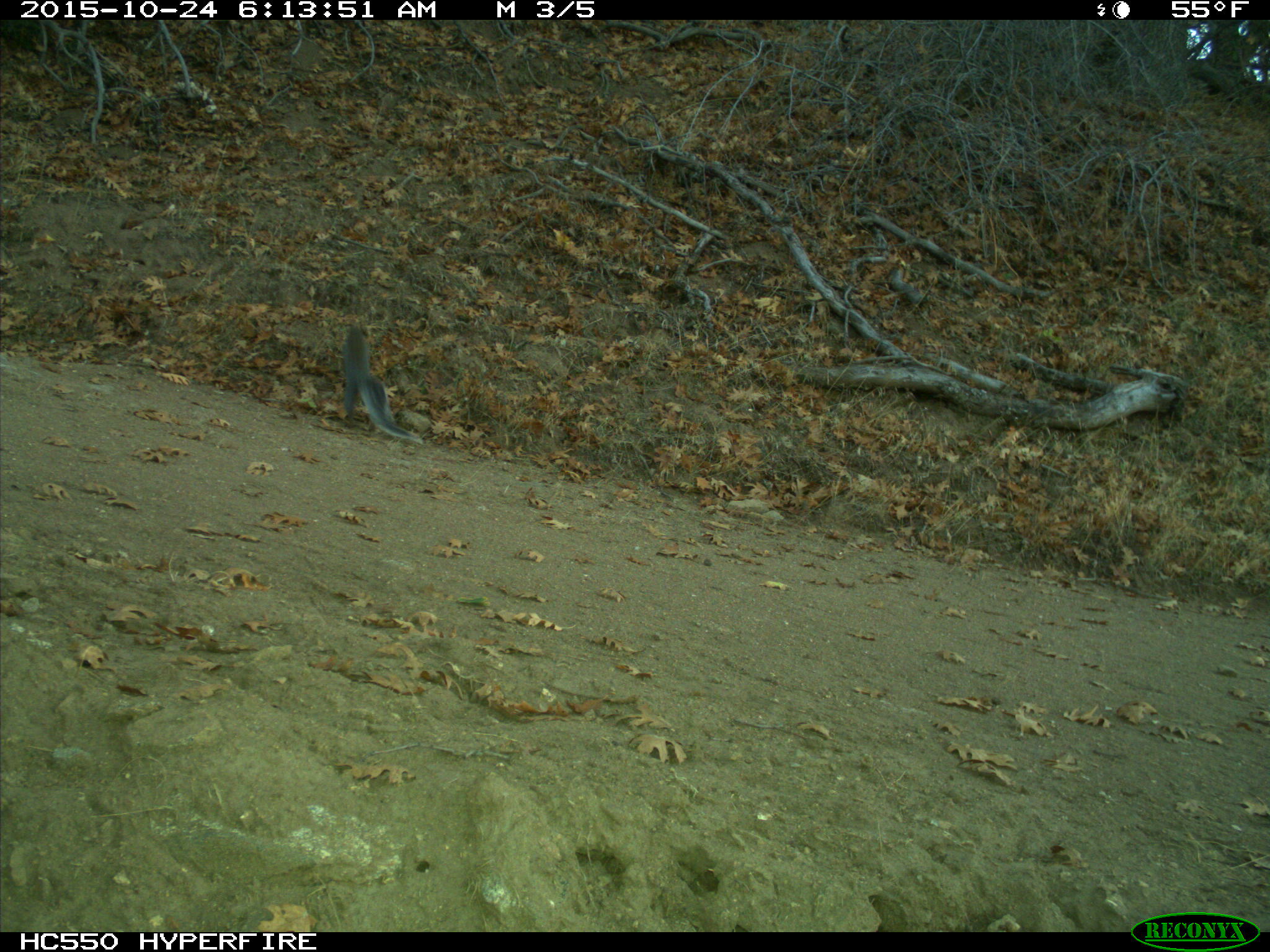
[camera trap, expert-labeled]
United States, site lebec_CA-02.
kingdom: Animalia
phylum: Chordata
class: Mammalia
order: Rodentia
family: Sciuridae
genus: Sciurus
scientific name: Sciurus carolinensis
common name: eastern gray squirrel